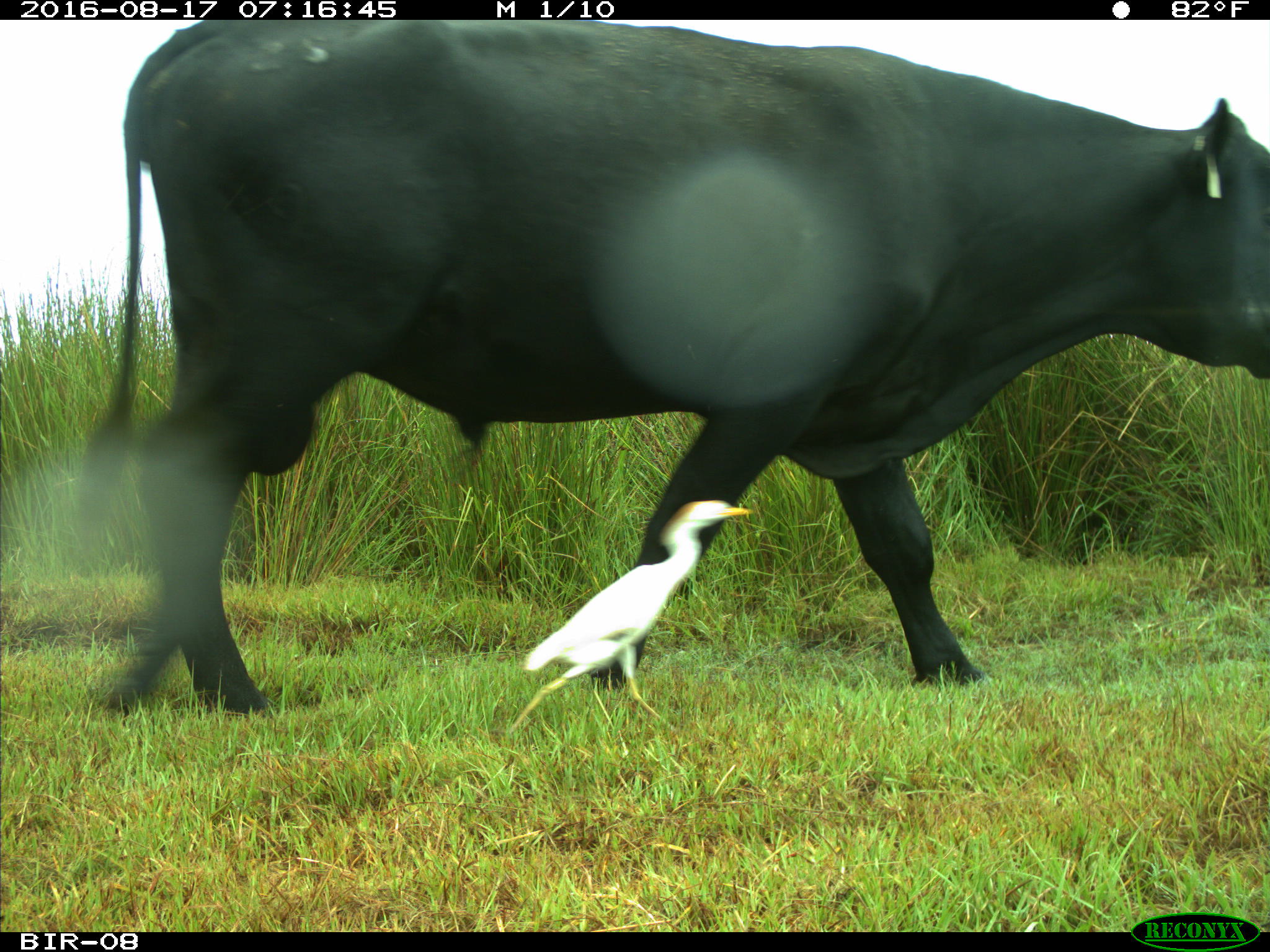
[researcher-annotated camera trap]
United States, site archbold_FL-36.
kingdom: Animalia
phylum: Chordata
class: Mammalia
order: Artiodactyla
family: Bovidae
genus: Bos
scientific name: Bos taurus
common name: domestic cow